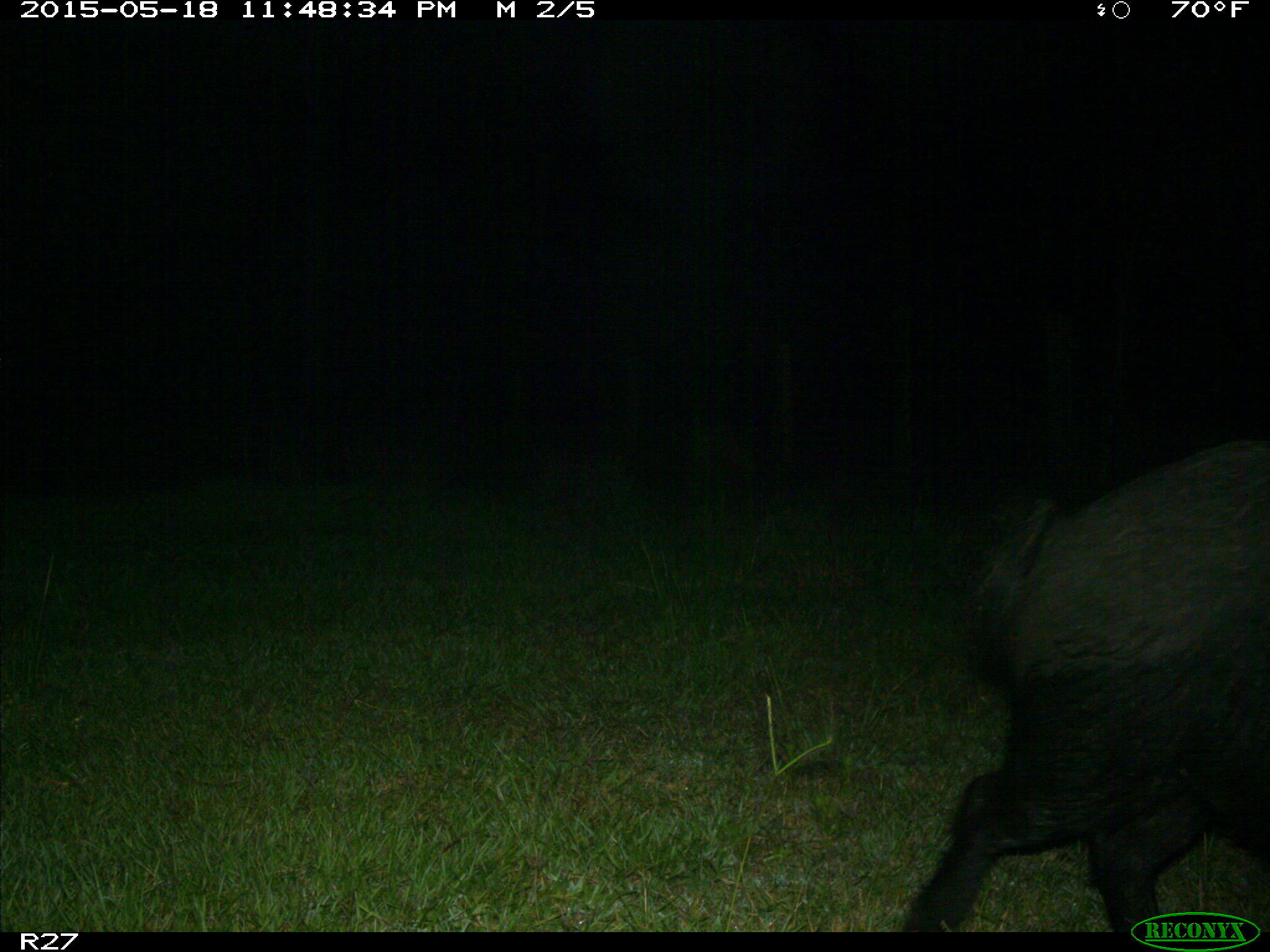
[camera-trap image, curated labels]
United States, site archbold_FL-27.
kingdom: Animalia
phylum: Chordata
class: Mammalia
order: Artiodactyla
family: Suidae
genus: Sus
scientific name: Sus scrofa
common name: wild boar